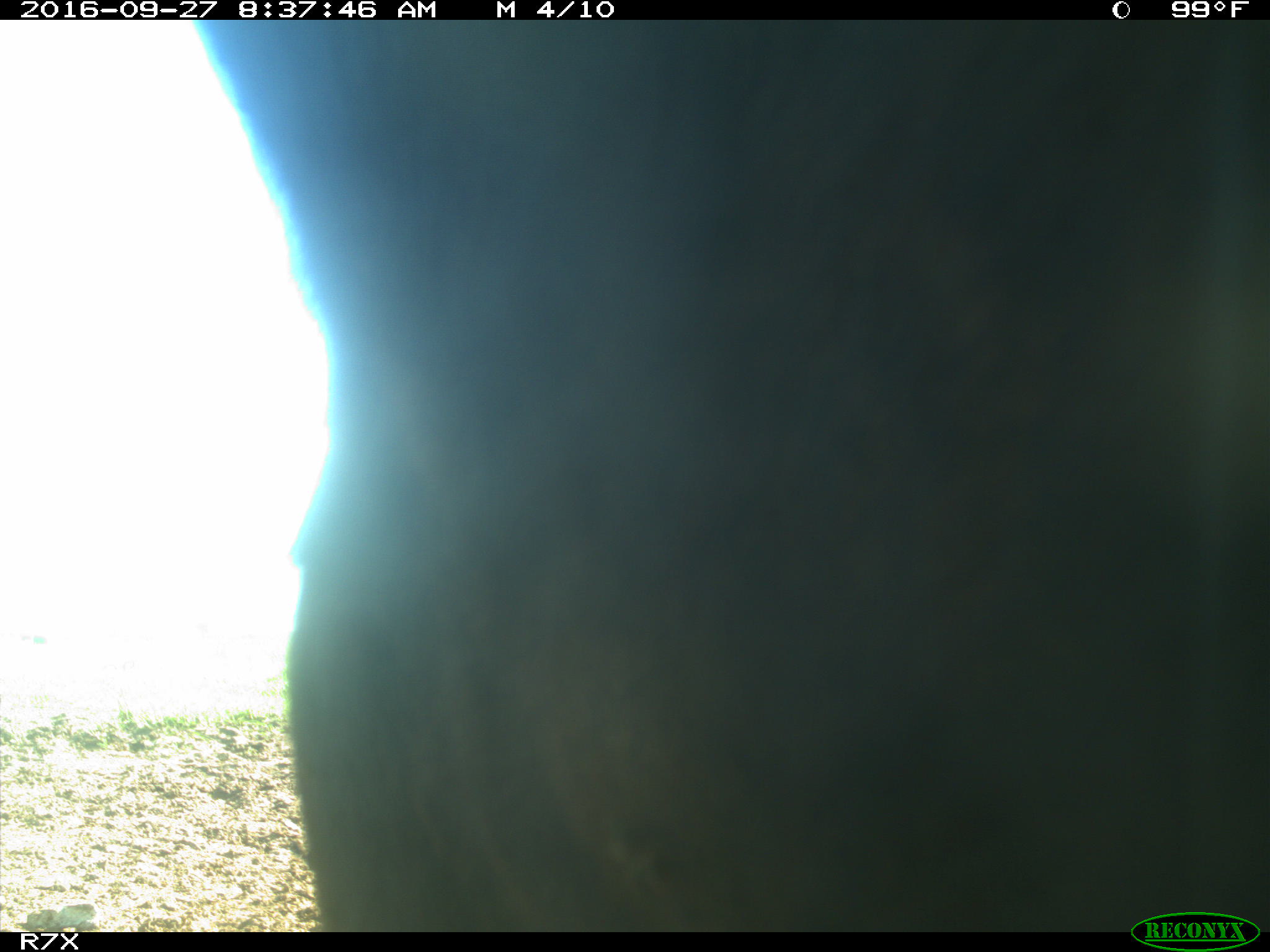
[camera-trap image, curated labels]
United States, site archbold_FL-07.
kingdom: Animalia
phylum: Chordata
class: Mammalia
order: Artiodactyla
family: Bovidae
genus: Bos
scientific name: Bos taurus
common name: domestic cow